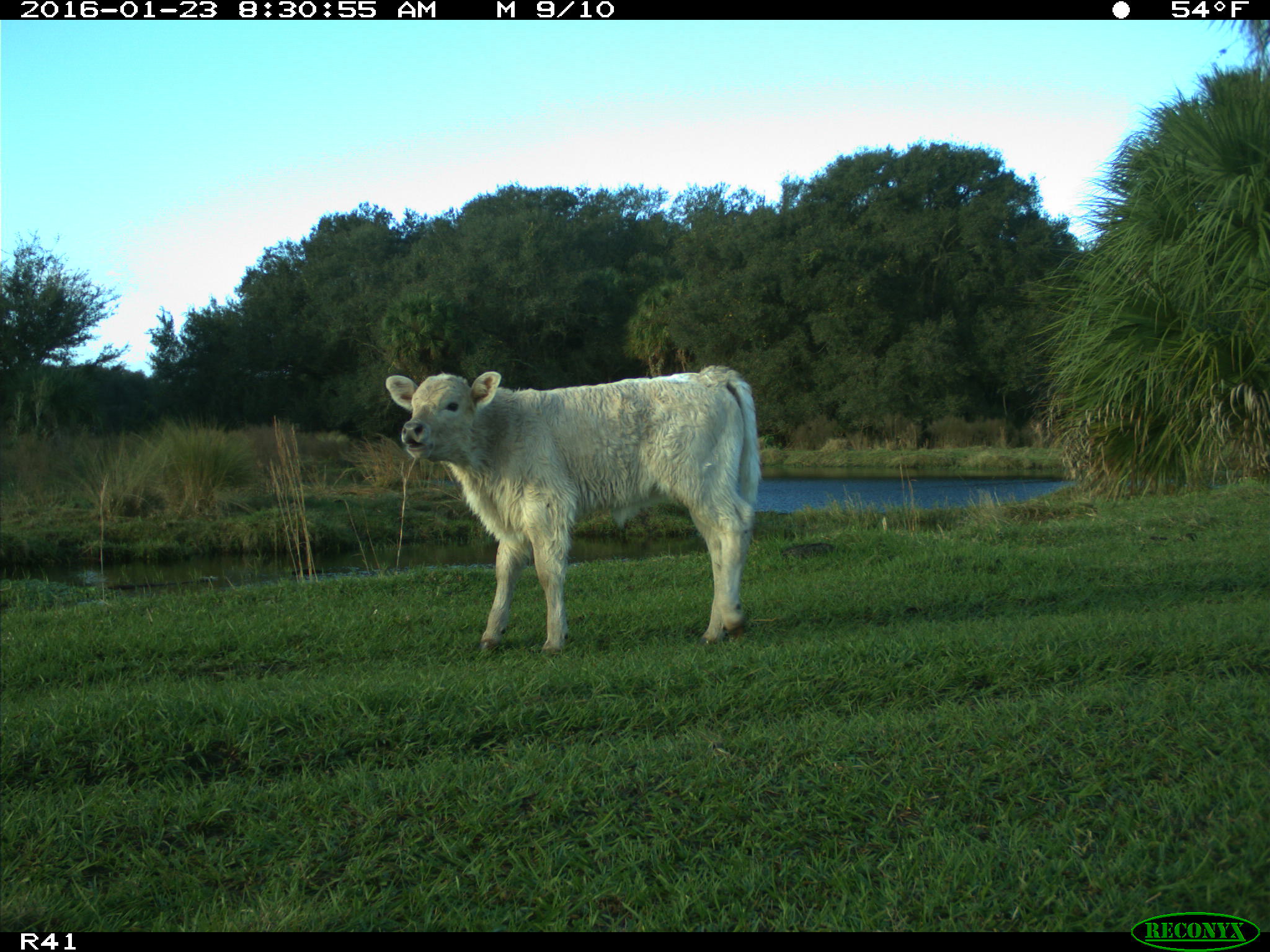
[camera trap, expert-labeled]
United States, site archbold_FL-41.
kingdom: Animalia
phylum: Chordata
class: Mammalia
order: Artiodactyla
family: Bovidae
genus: Bos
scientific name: Bos taurus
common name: domestic cow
Bos taurus (domestic cow).